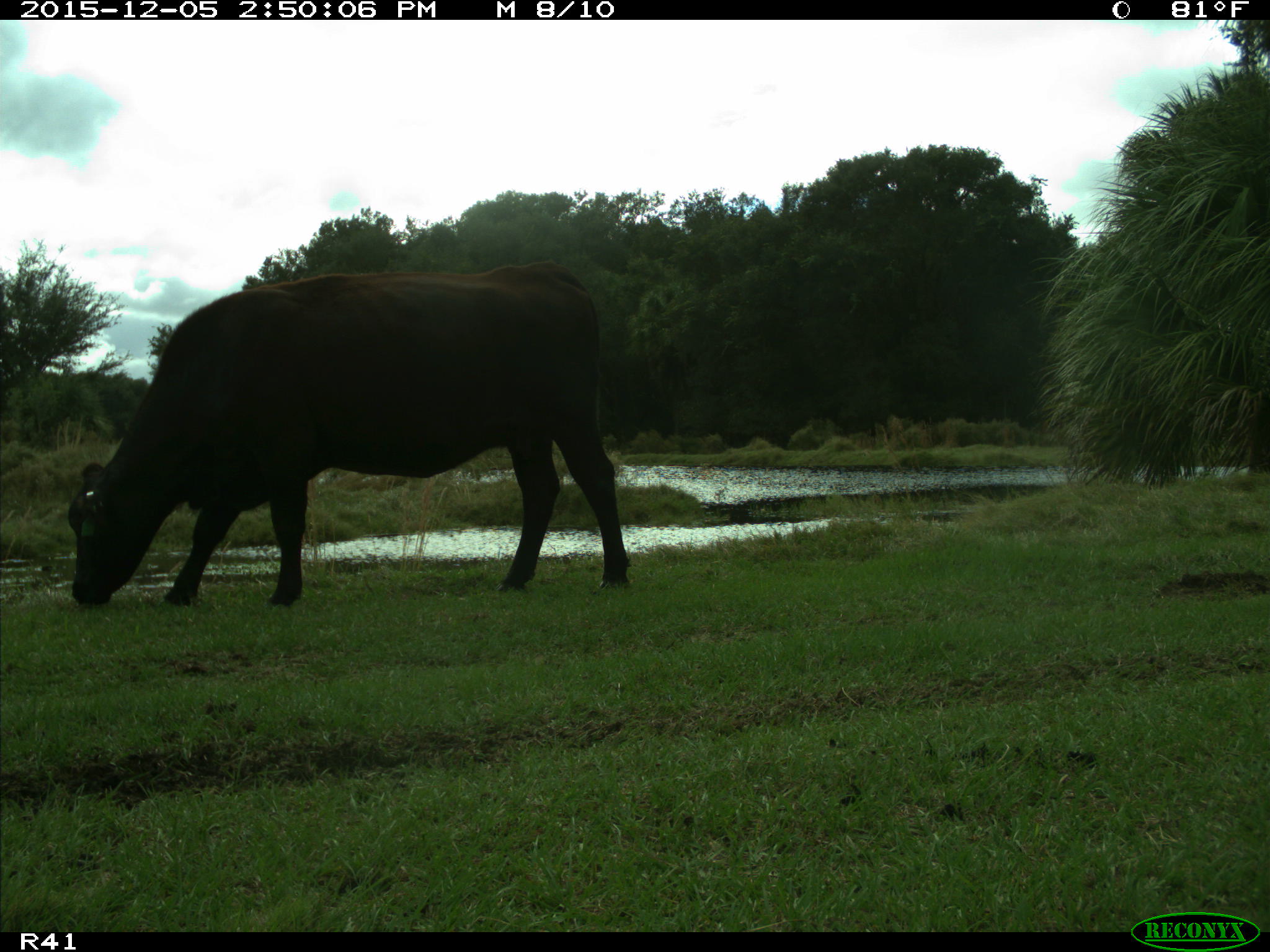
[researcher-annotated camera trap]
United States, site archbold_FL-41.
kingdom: Animalia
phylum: Chordata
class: Mammalia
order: Artiodactyla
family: Bovidae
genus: Bos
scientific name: Bos taurus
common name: domestic cow